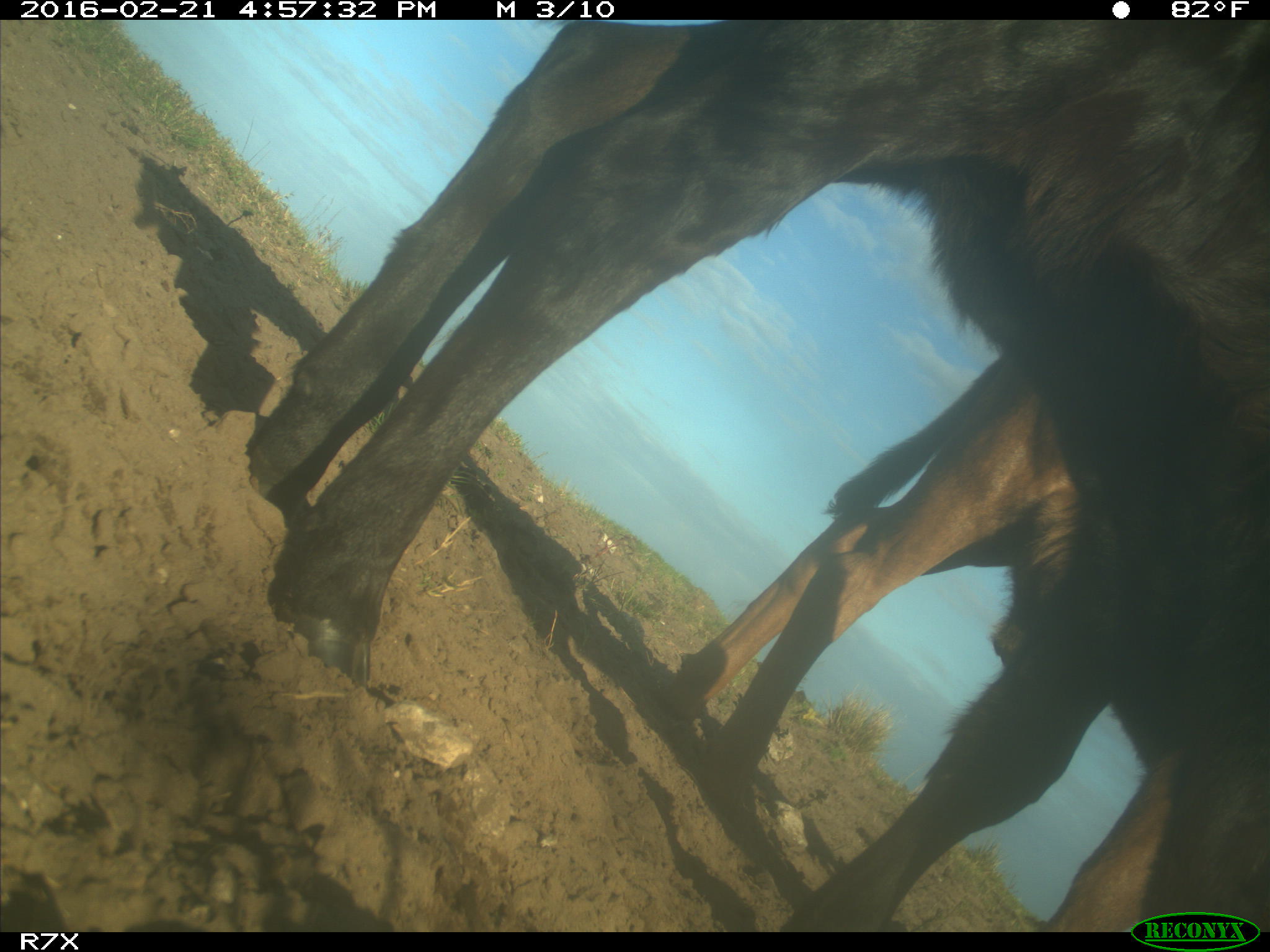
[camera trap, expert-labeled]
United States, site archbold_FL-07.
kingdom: Animalia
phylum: Chordata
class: Mammalia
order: Artiodactyla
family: Bovidae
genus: Bos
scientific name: Bos taurus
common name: domestic cow